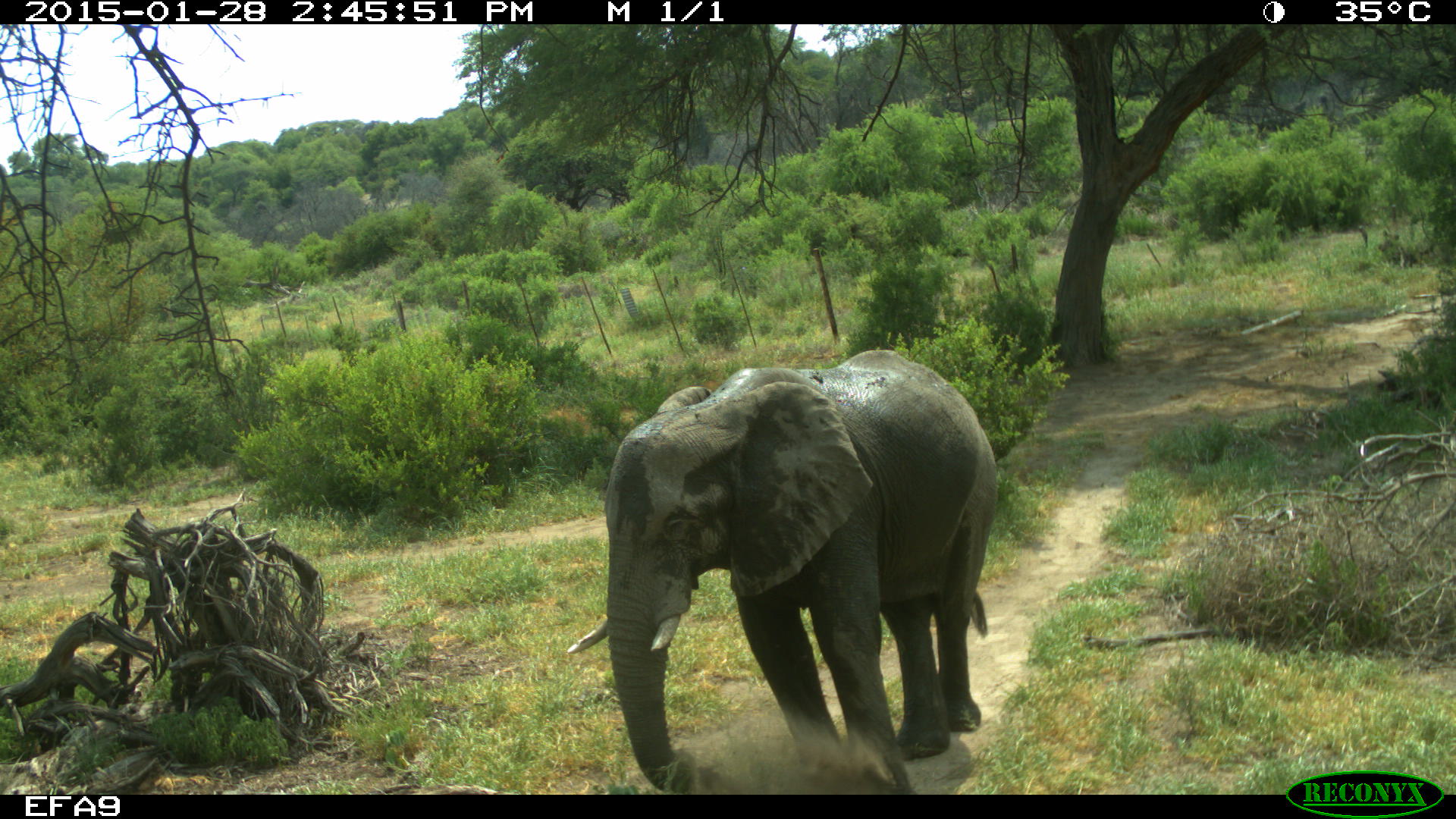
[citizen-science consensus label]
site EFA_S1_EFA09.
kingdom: Animalia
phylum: Chordata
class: Mammalia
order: Proboscidea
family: Elephantidae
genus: Loxodonta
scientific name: Loxodonta africana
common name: african bush elephant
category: elephant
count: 1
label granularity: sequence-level